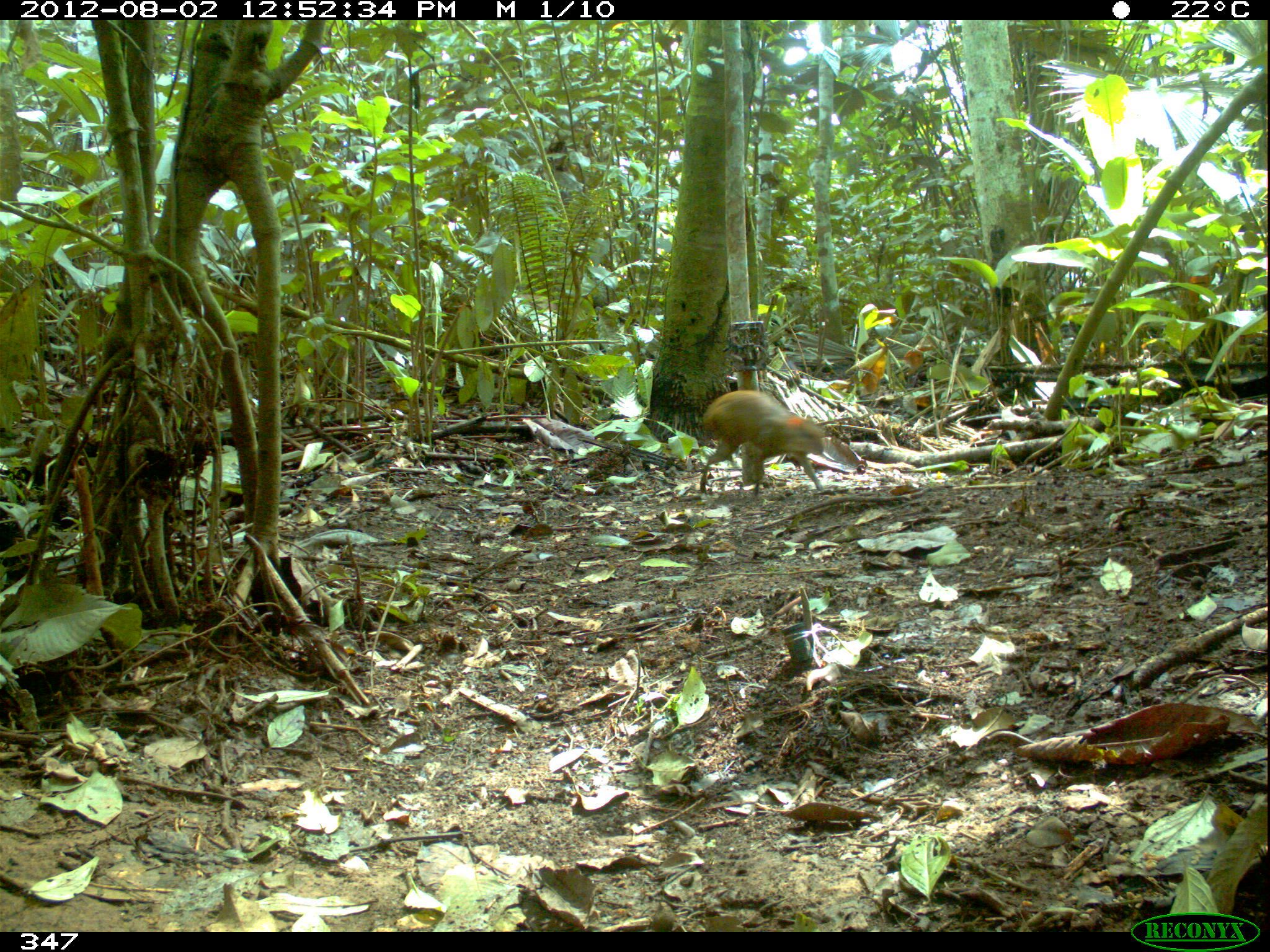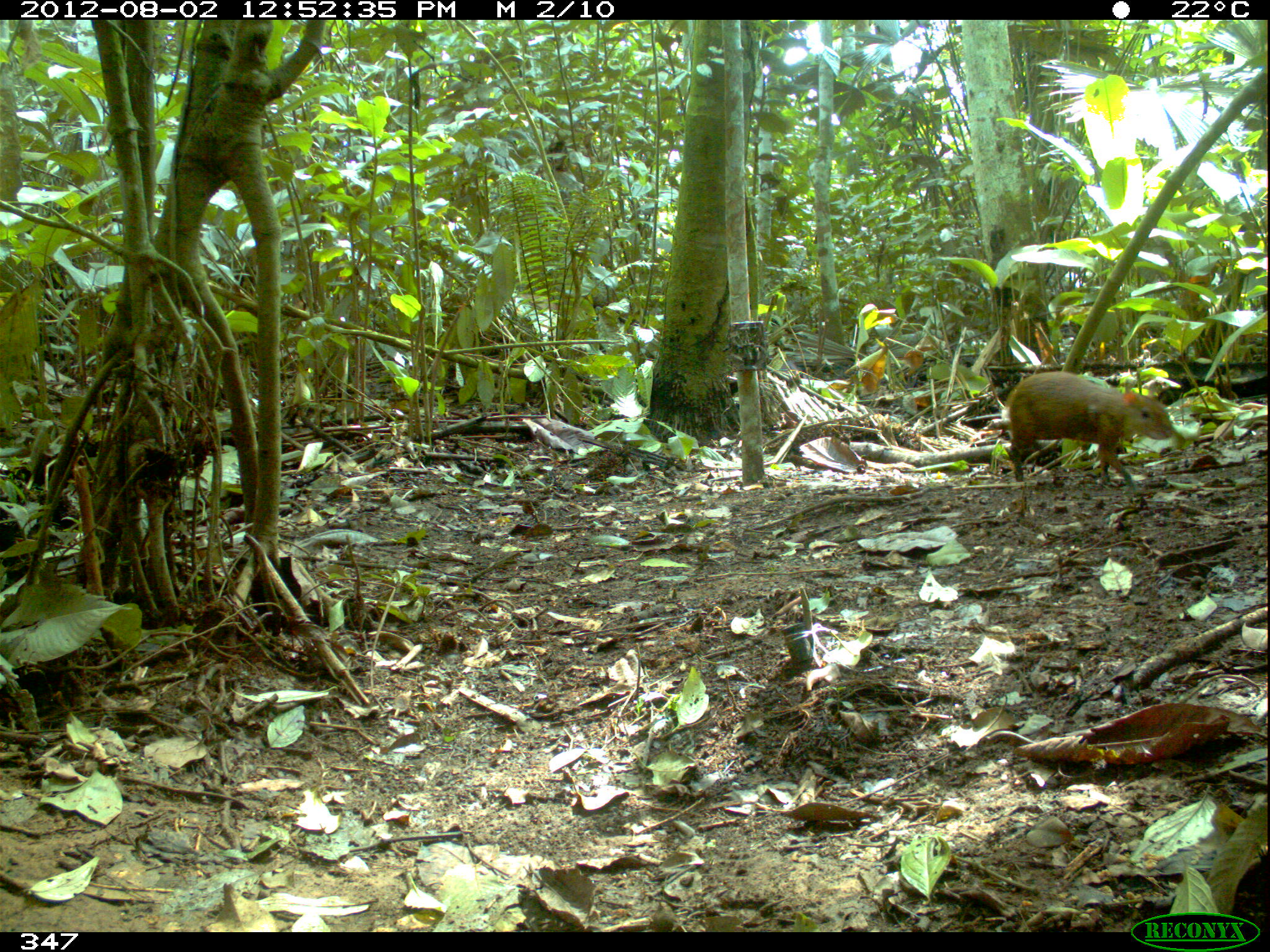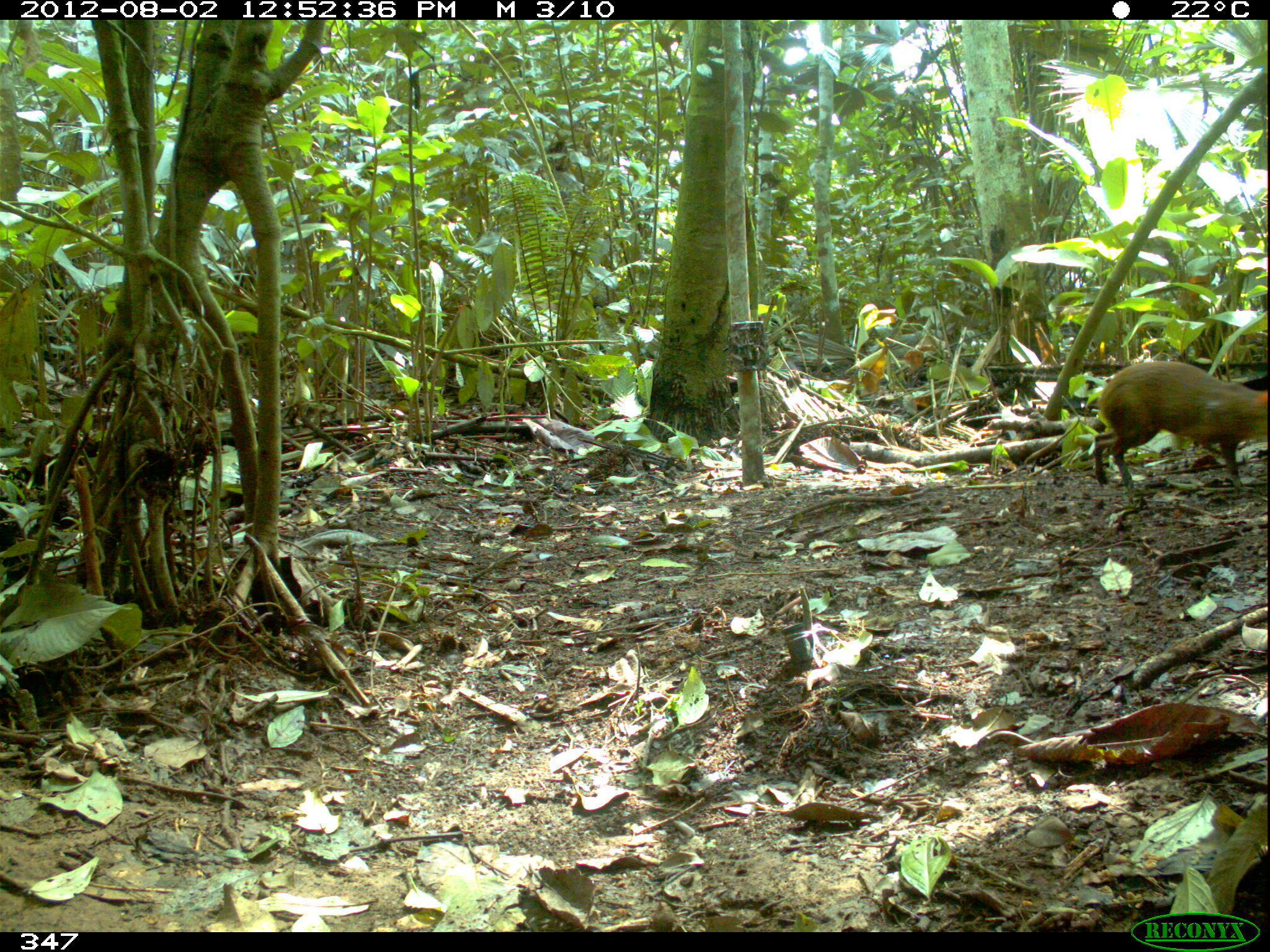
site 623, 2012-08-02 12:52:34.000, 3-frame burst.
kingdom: Animalia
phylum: Chordata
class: Mammalia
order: Rodentia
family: Dasyproctidae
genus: Dasyprocta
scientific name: Dasyprocta punctata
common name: central american agouti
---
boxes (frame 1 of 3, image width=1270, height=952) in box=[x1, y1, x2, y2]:
dasyprocta punctata: box=[692, 389, 826, 497]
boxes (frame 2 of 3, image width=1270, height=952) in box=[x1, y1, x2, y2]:
dasyprocta punctata: box=[1003, 367, 1174, 493]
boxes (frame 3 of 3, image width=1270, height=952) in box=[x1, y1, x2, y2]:
dasyprocta punctata: box=[1094, 356, 1266, 482]